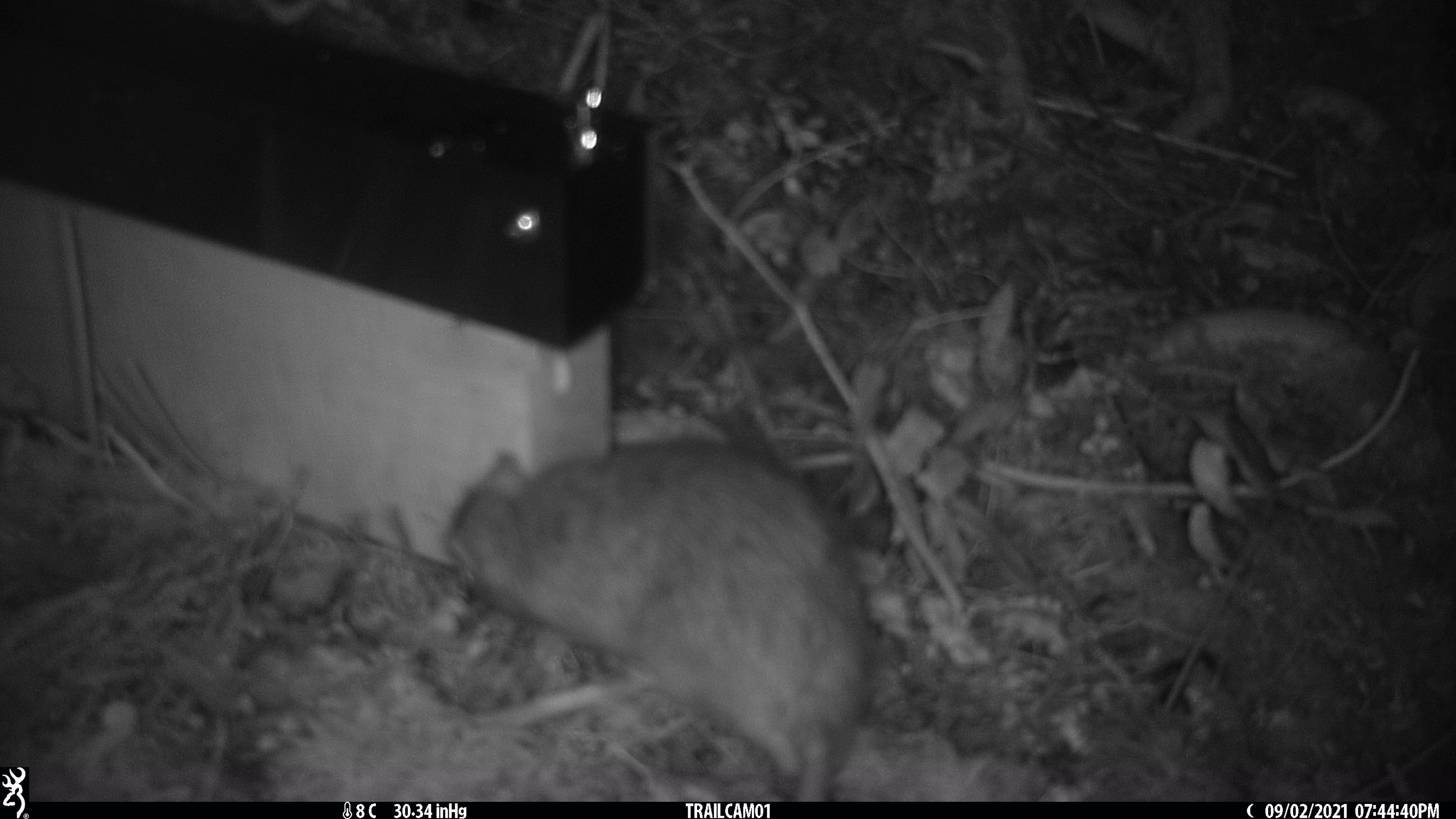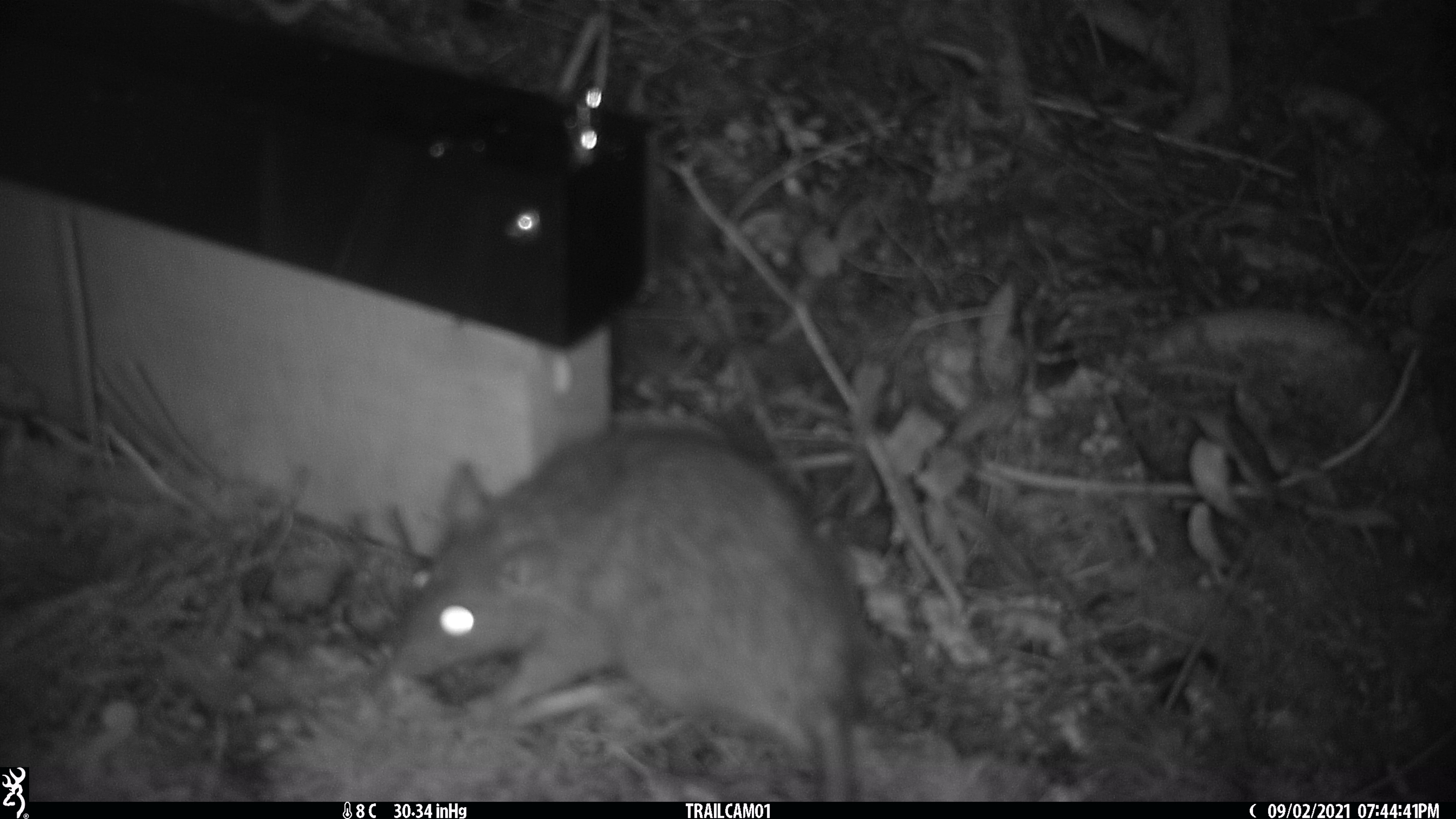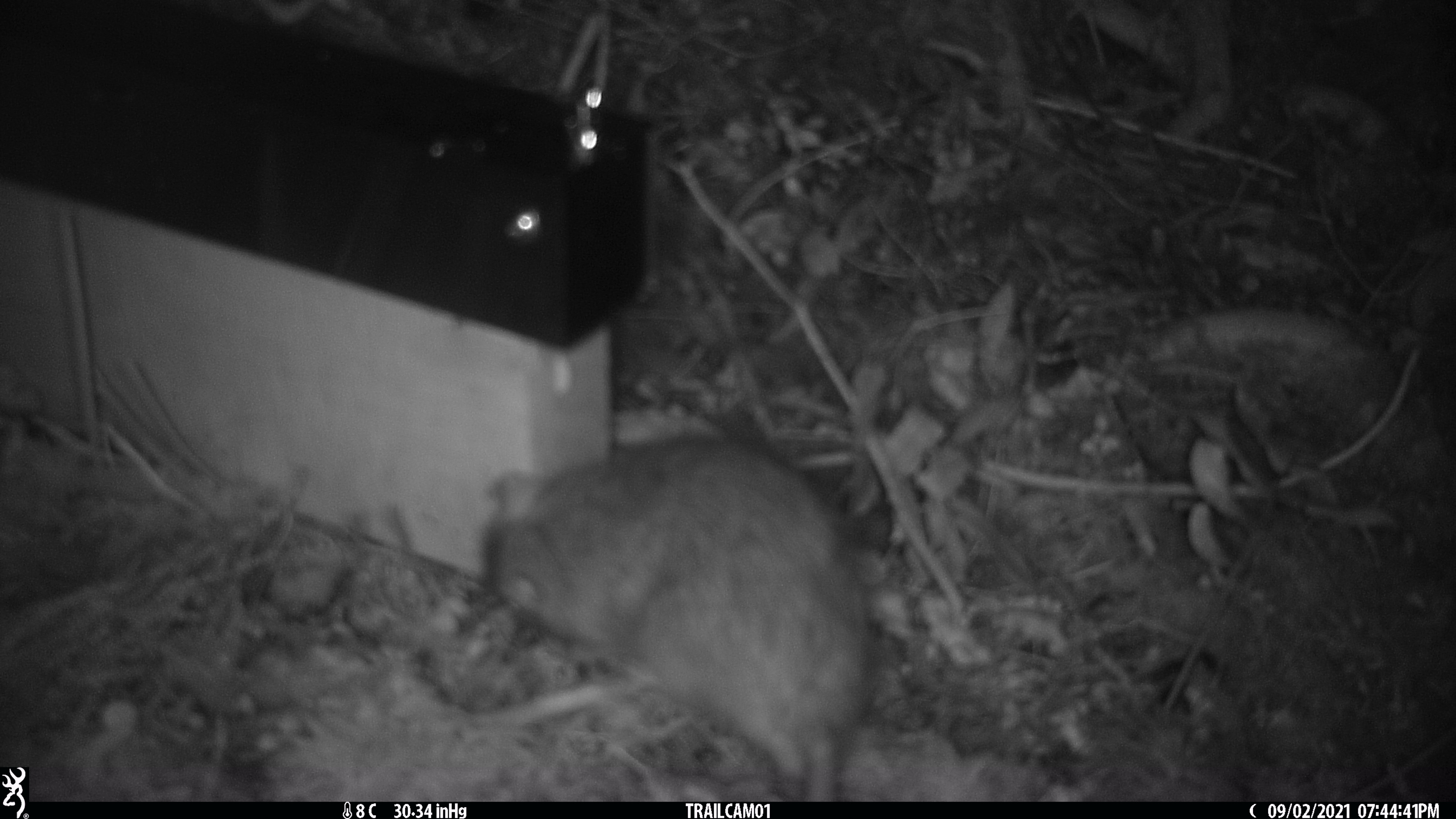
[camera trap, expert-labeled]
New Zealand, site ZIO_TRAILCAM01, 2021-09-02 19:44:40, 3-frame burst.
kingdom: Animalia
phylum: Chordata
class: Mammalia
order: Rodentia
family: Muridae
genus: Rattus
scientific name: Rattus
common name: rat